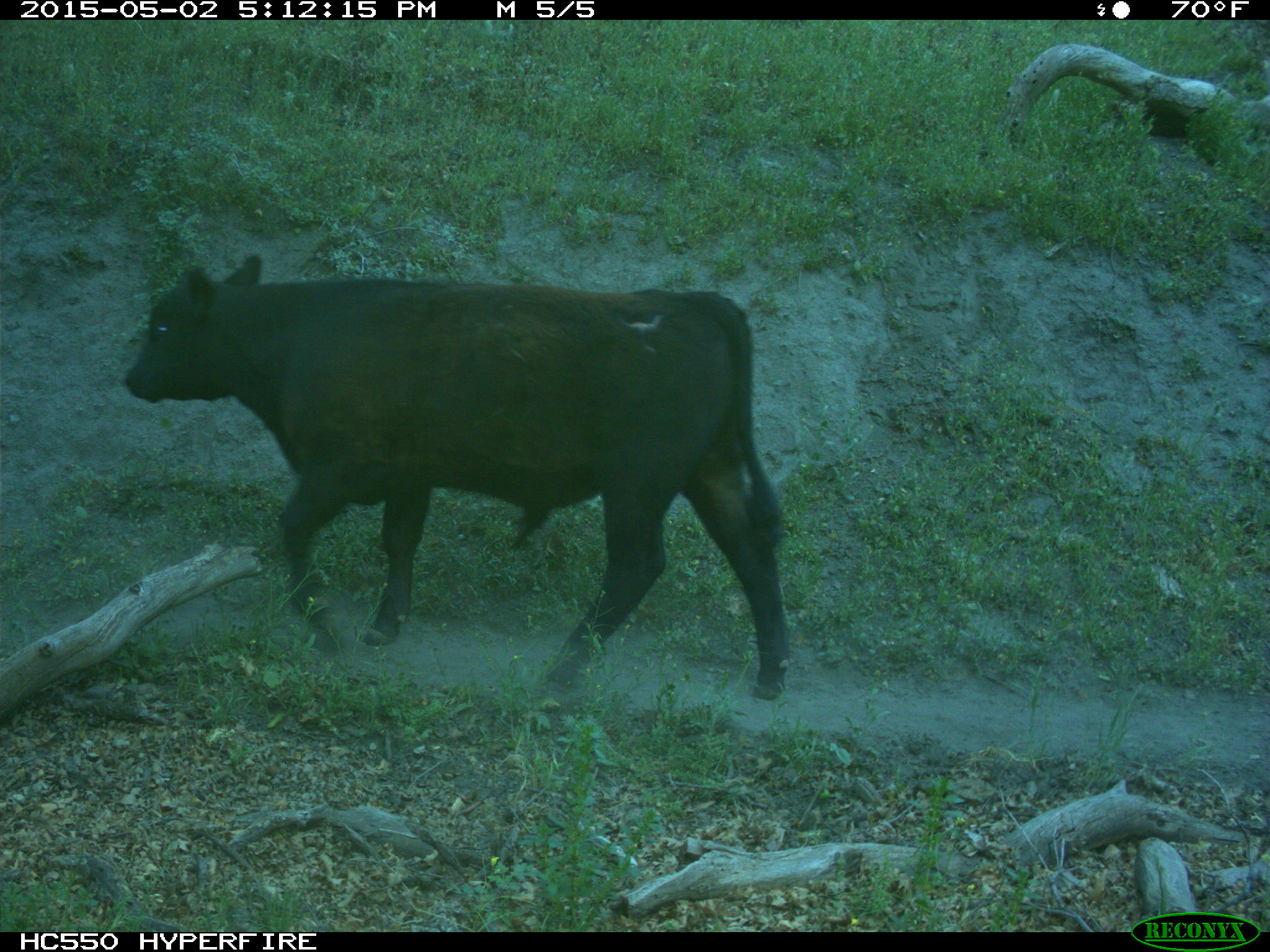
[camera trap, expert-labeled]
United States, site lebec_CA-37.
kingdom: Animalia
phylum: Chordata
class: Mammalia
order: Artiodactyla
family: Bovidae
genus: Bos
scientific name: Bos taurus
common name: domestic cow